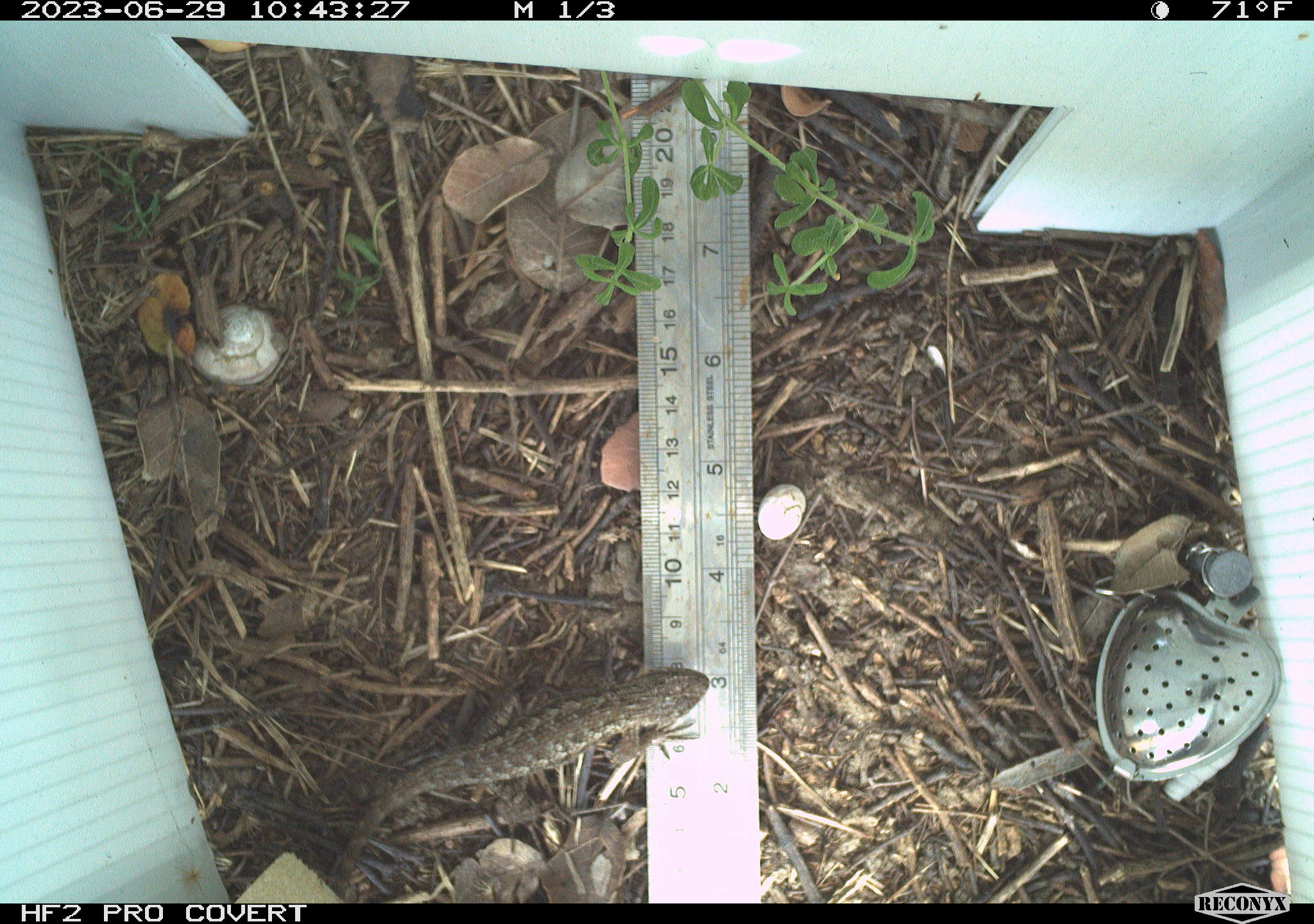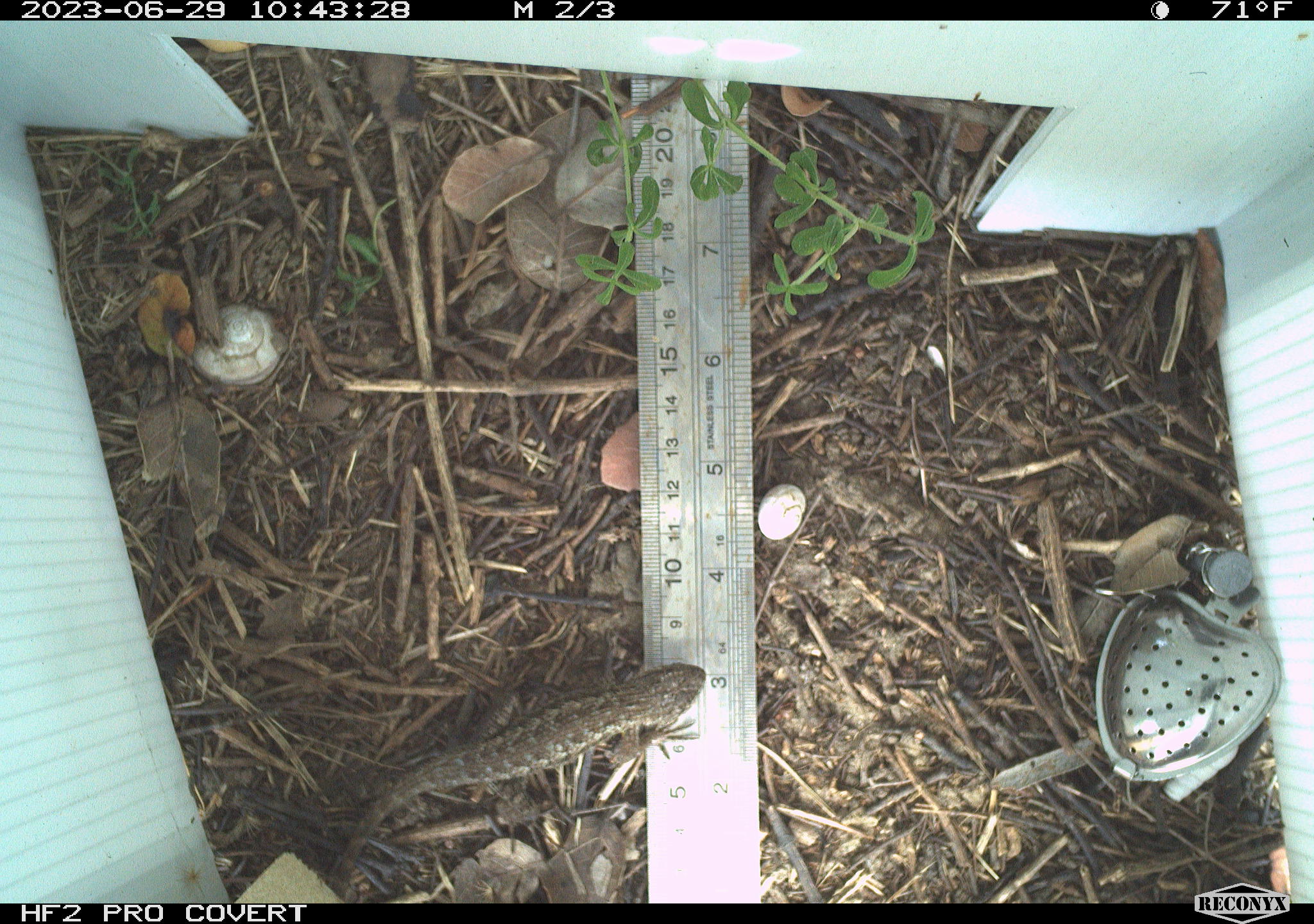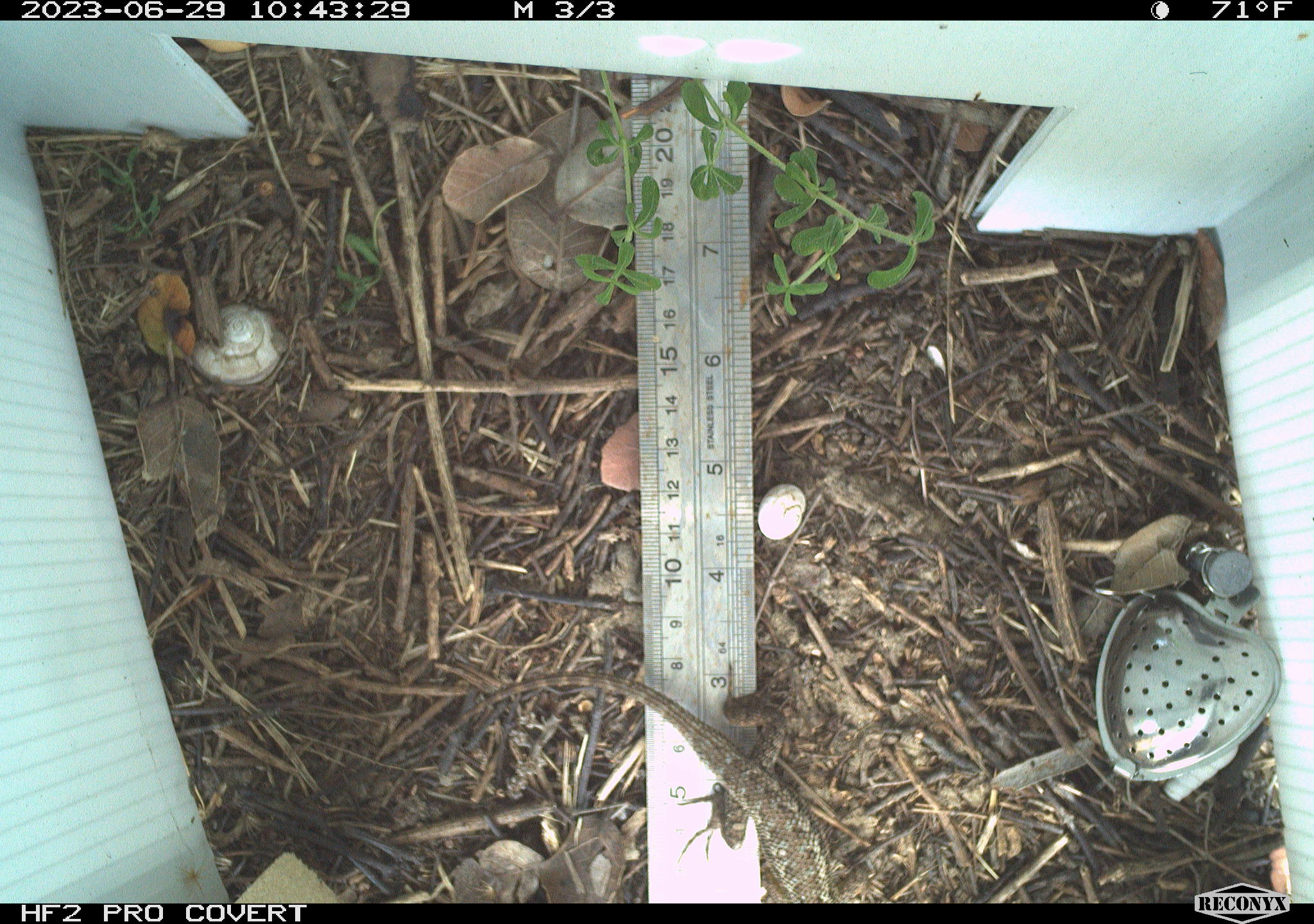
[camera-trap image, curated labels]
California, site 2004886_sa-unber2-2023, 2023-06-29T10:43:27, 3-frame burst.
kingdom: Animalia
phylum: Chordata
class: Reptilia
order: Squamata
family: Phrynosomatidae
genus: Sceloporus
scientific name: Sceloporus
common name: spiny lizards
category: sceloporus species